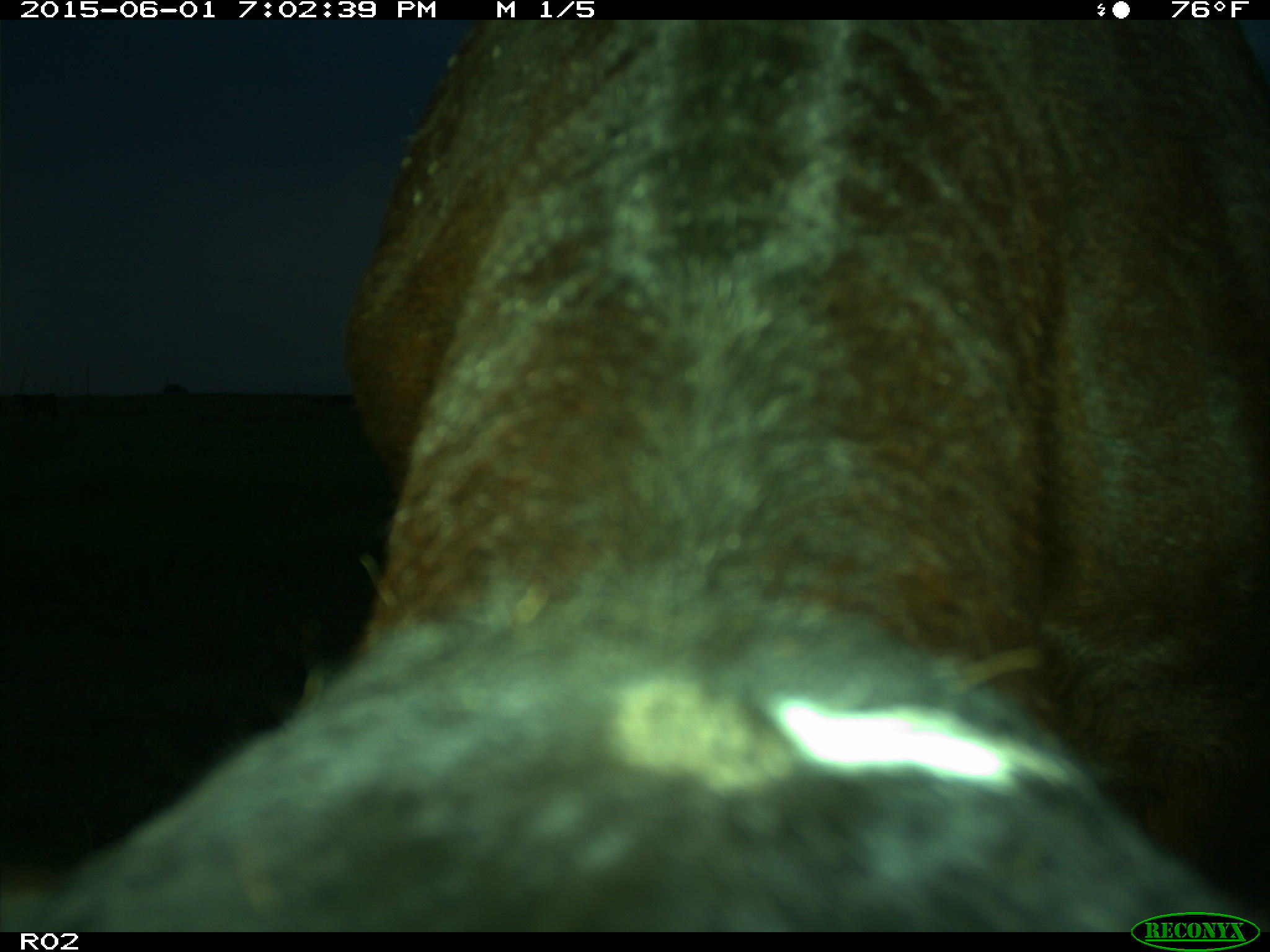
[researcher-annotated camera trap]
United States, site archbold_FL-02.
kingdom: Animalia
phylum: Chordata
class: Mammalia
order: Artiodactyla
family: Bovidae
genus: Bos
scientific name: Bos taurus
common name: domestic cow